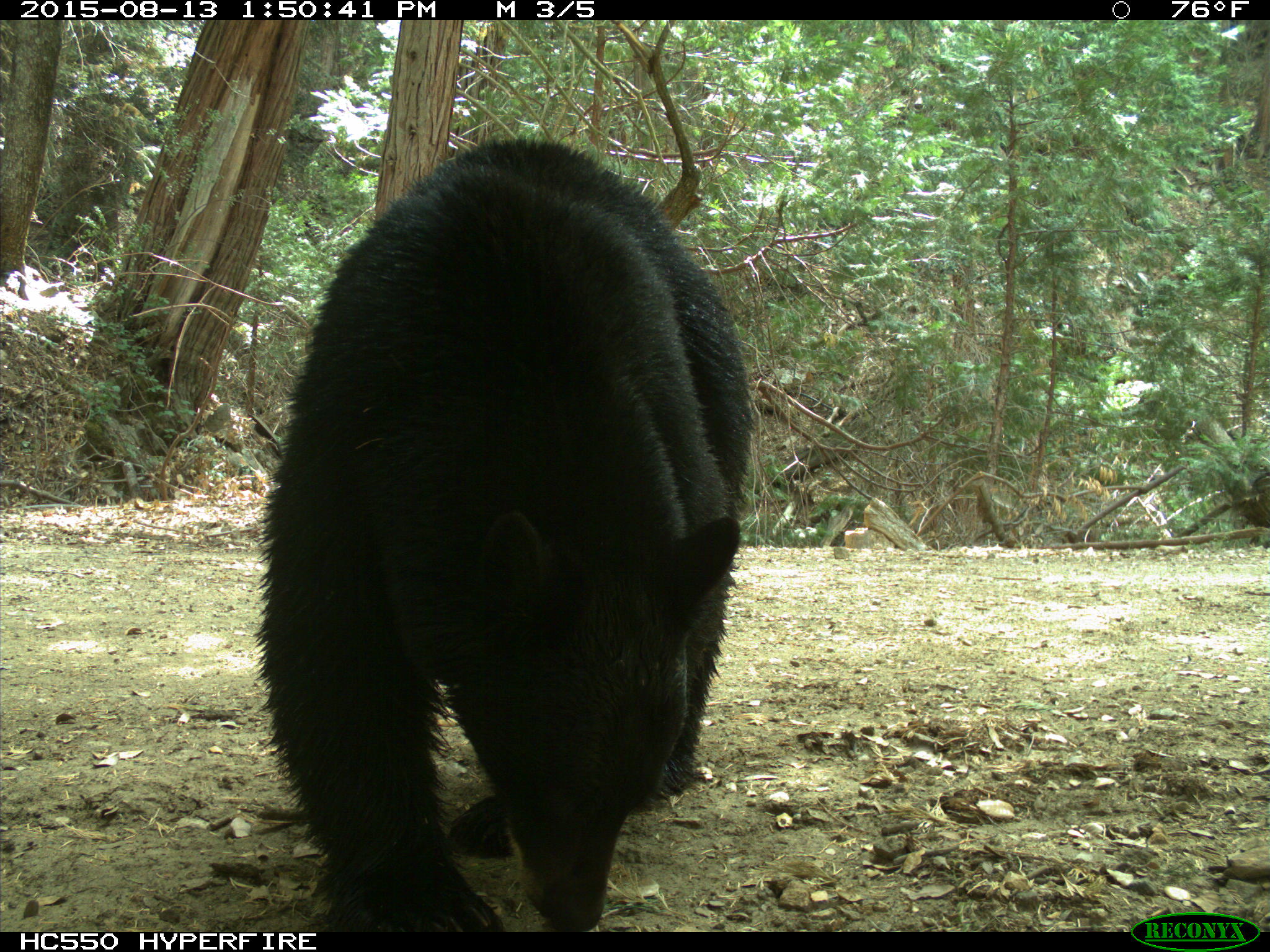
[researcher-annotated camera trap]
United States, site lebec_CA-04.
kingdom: Animalia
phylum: Chordata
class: Mammalia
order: Carnivora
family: Ursidae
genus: Ursus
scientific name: Ursus americanus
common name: american black bear